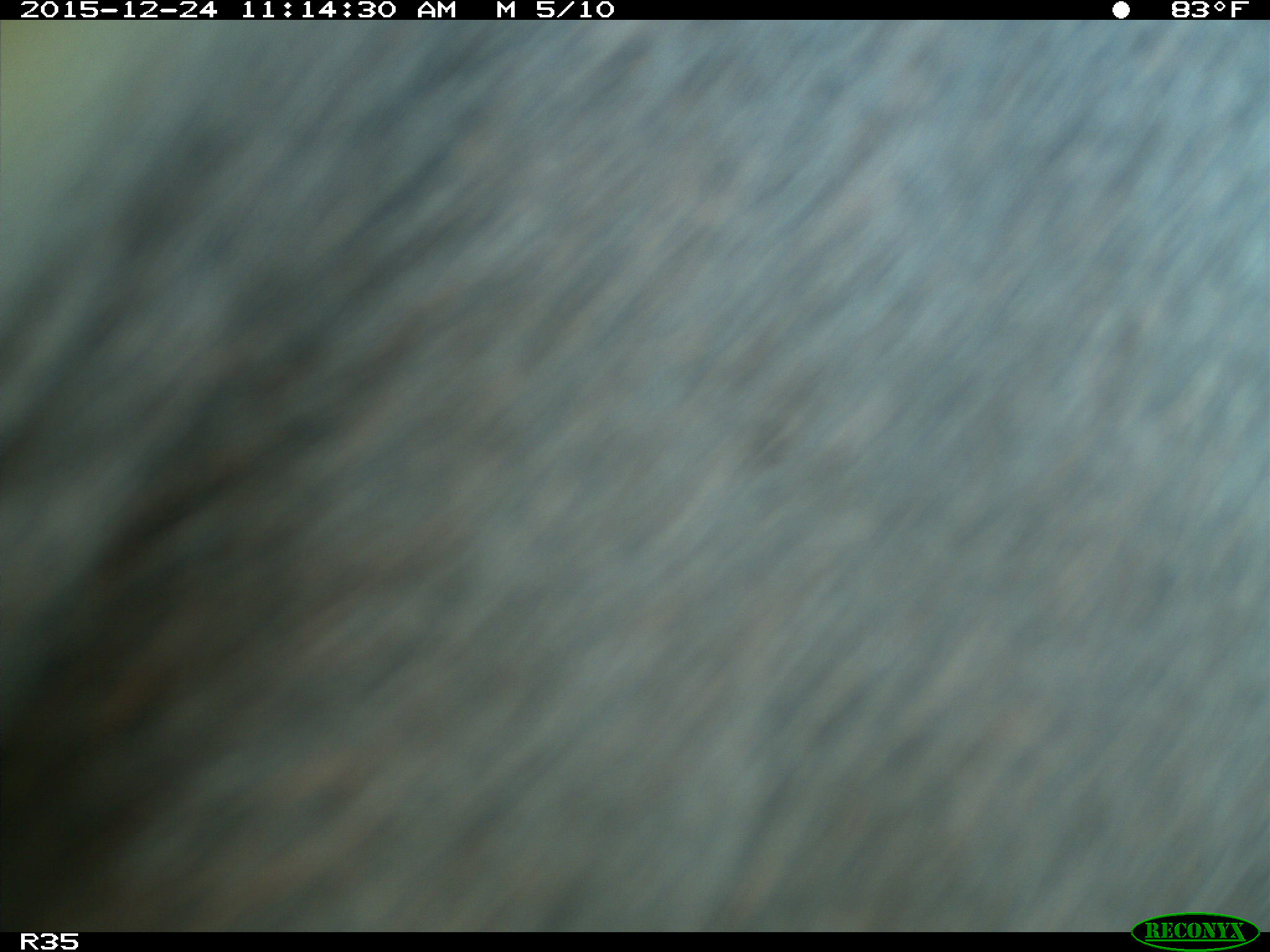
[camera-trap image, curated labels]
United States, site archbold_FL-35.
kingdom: Animalia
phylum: Chordata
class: Mammalia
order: Artiodactyla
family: Bovidae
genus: Bos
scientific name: Bos taurus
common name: domestic cow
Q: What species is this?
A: Bos taurus (domestic cow).